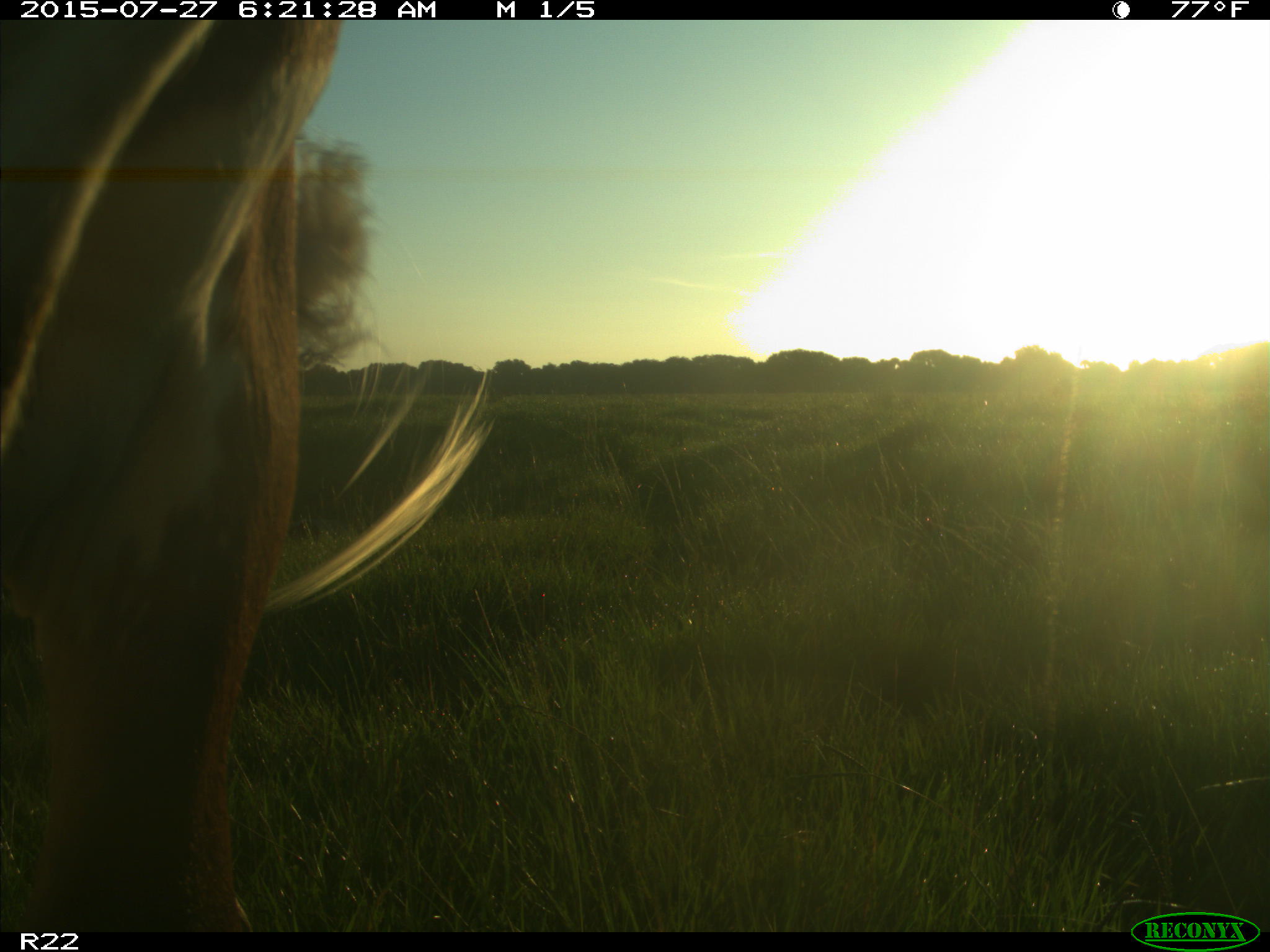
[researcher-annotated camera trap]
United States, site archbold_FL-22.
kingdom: Animalia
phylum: Chordata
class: Mammalia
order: Artiodactyla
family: Bovidae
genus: Bos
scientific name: Bos taurus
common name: domestic cow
Bos taurus (domestic cow).